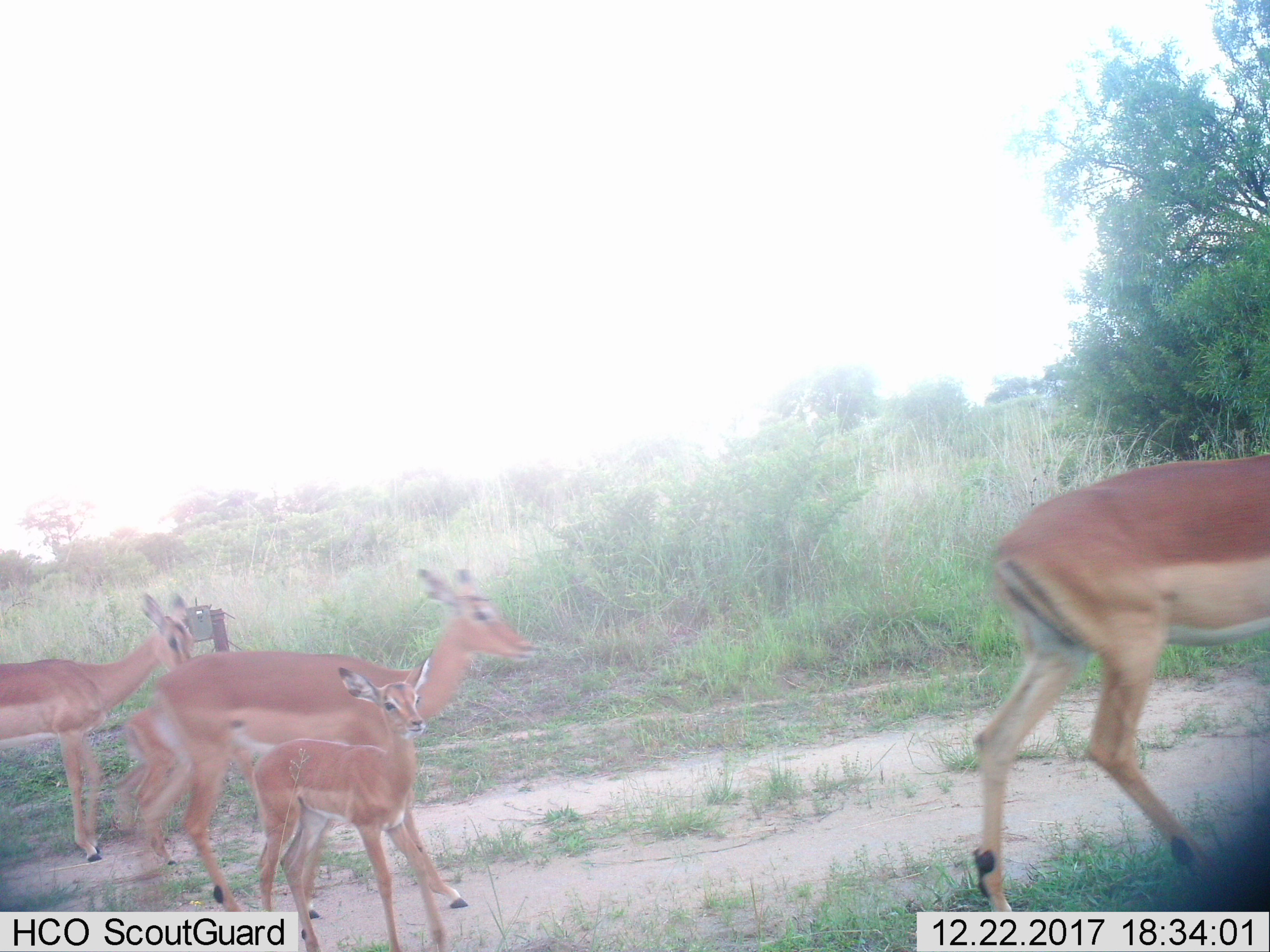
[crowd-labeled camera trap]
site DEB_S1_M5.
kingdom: Animalia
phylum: Chordata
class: Mammalia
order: Artiodactyla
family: Bovidae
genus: Aepyceros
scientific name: Aepyceros melampus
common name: impala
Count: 4.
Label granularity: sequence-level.